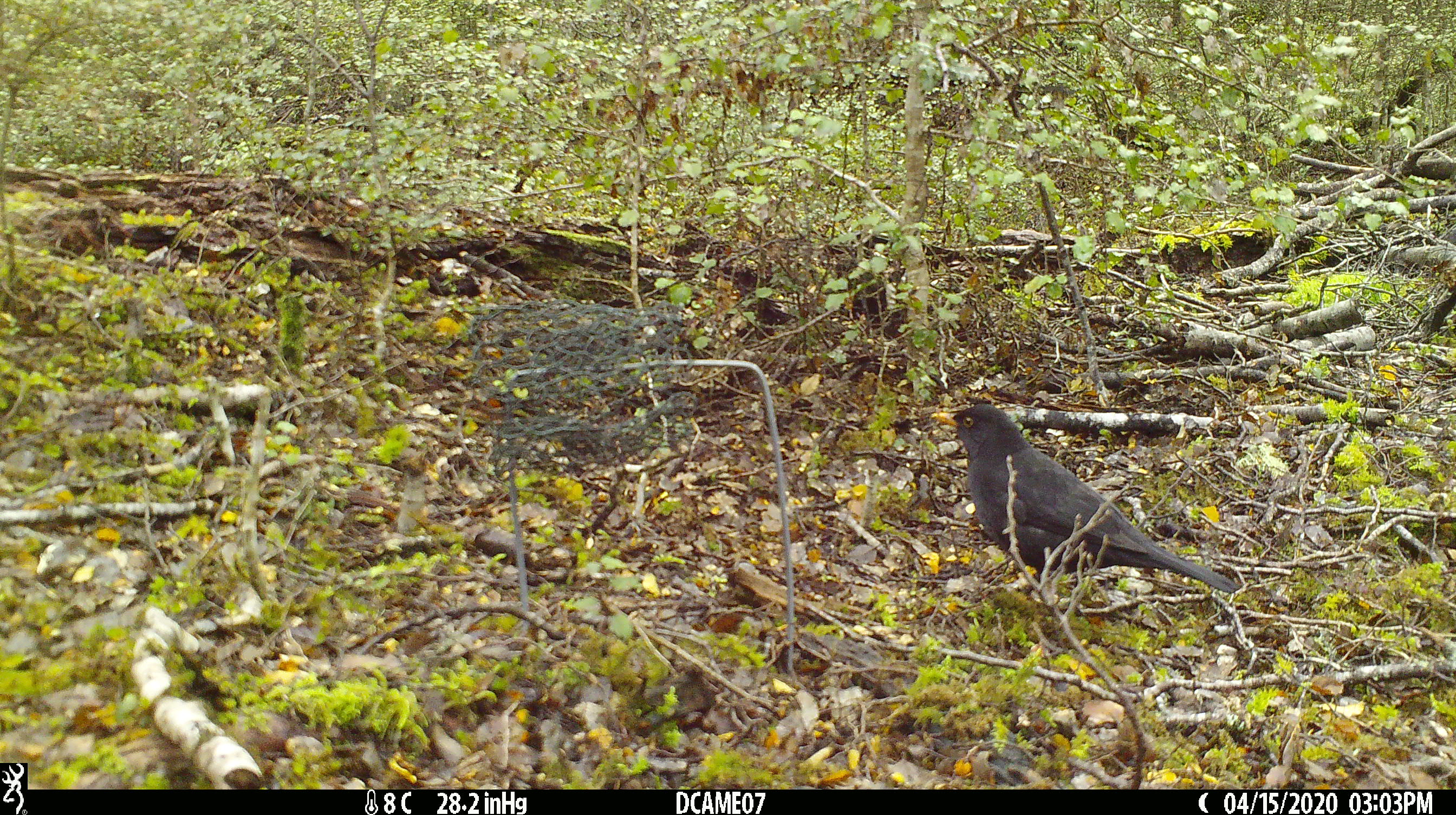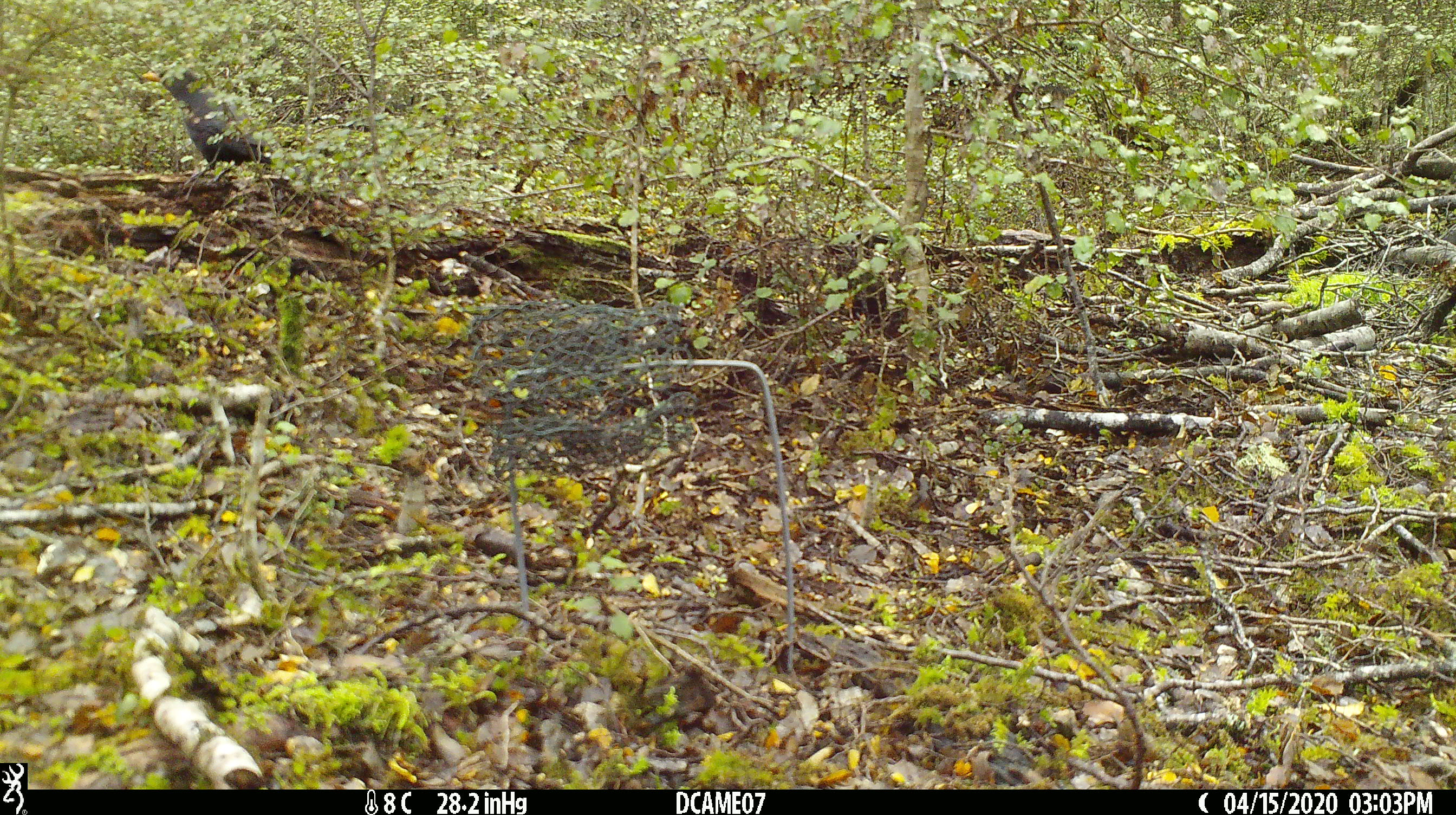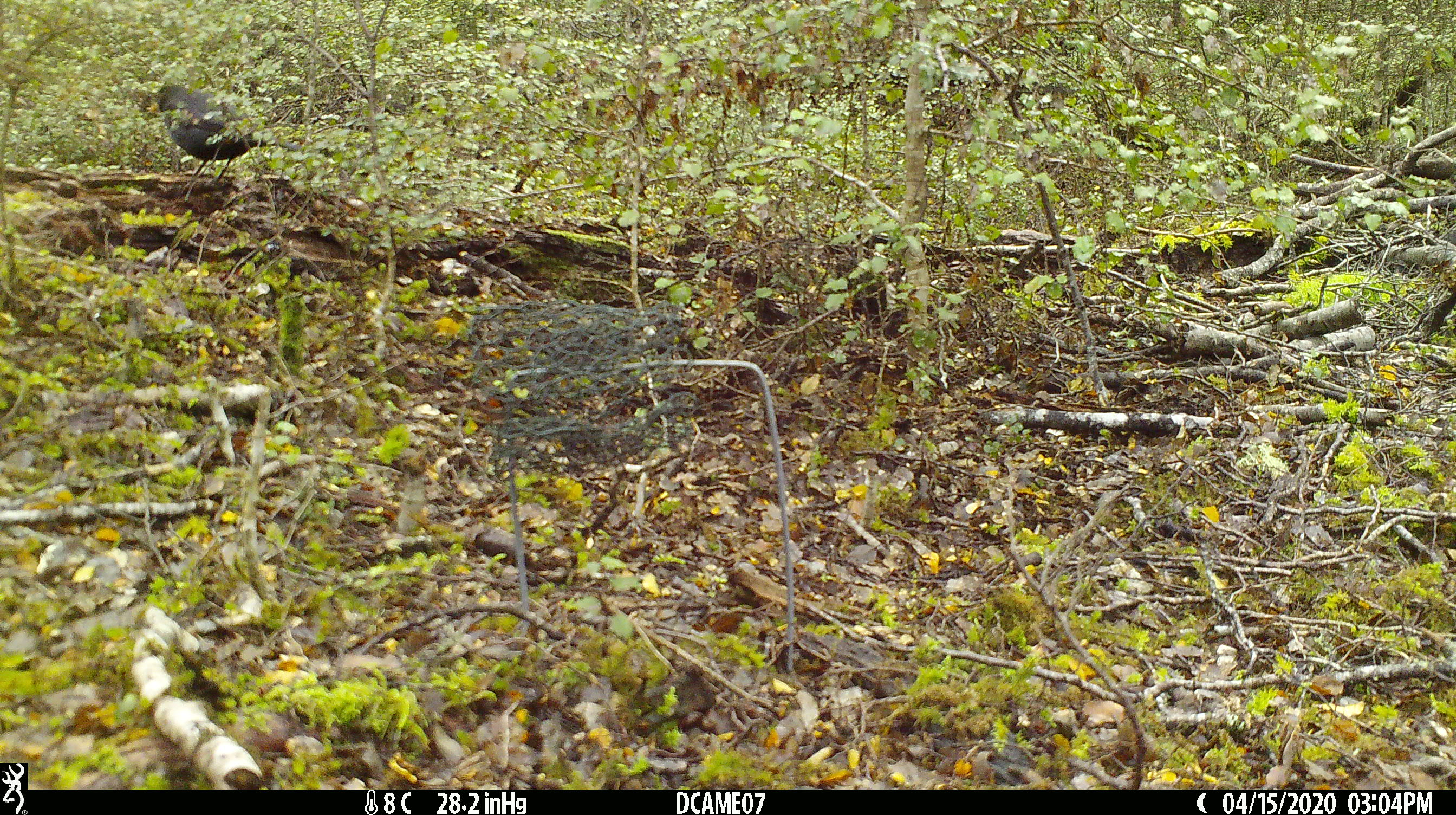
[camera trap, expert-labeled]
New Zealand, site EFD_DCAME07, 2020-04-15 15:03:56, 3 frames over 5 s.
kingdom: Animalia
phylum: Chordata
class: Aves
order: Passeriformes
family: Turdidae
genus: Turdus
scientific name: Turdus merula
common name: eurasian blackbird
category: blackbird